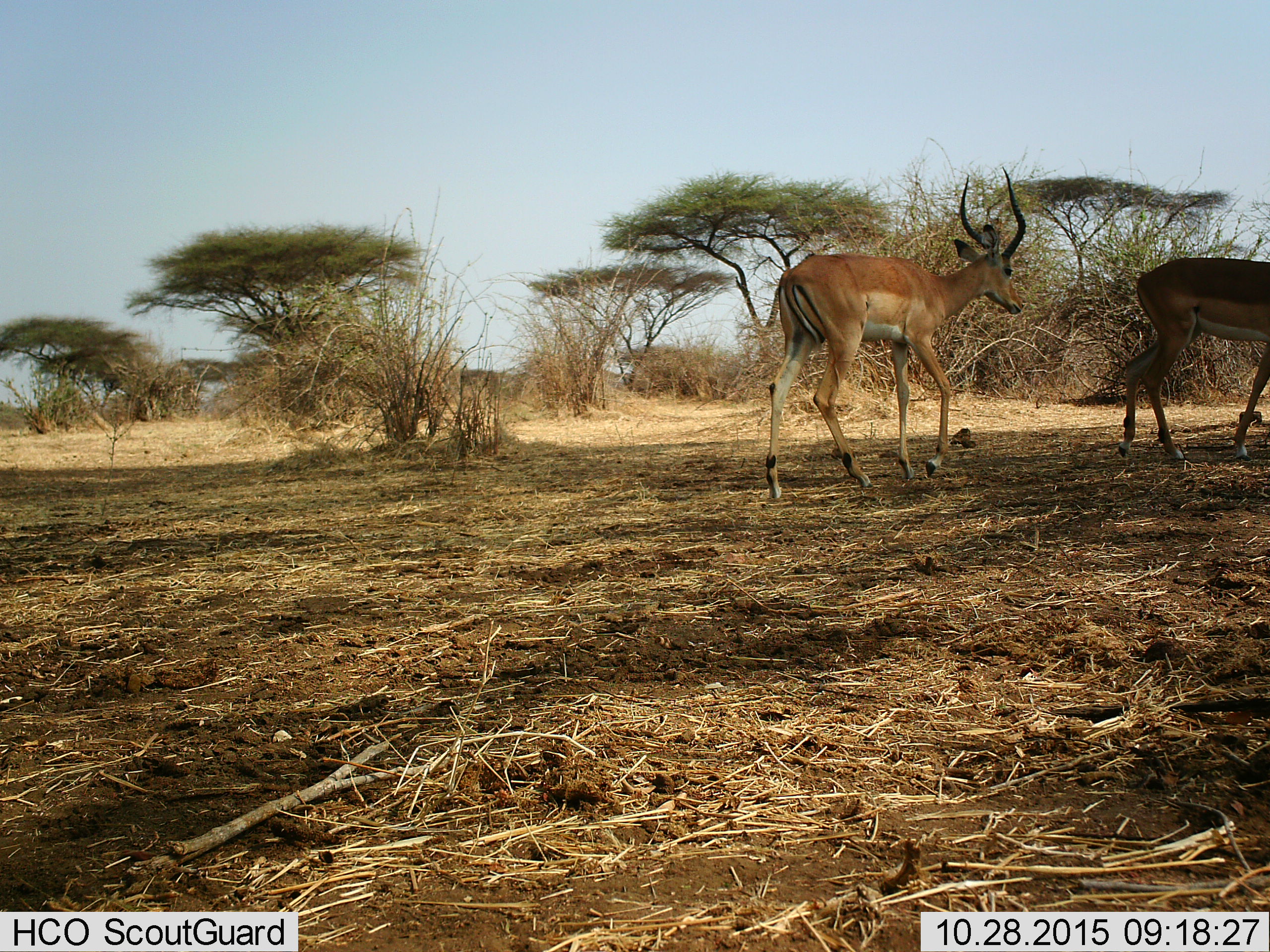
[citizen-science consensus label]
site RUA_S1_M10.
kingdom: Animalia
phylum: Chordata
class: Mammalia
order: Artiodactyla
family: Bovidae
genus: Aepyceros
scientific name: Aepyceros melampus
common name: impala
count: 2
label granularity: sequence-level